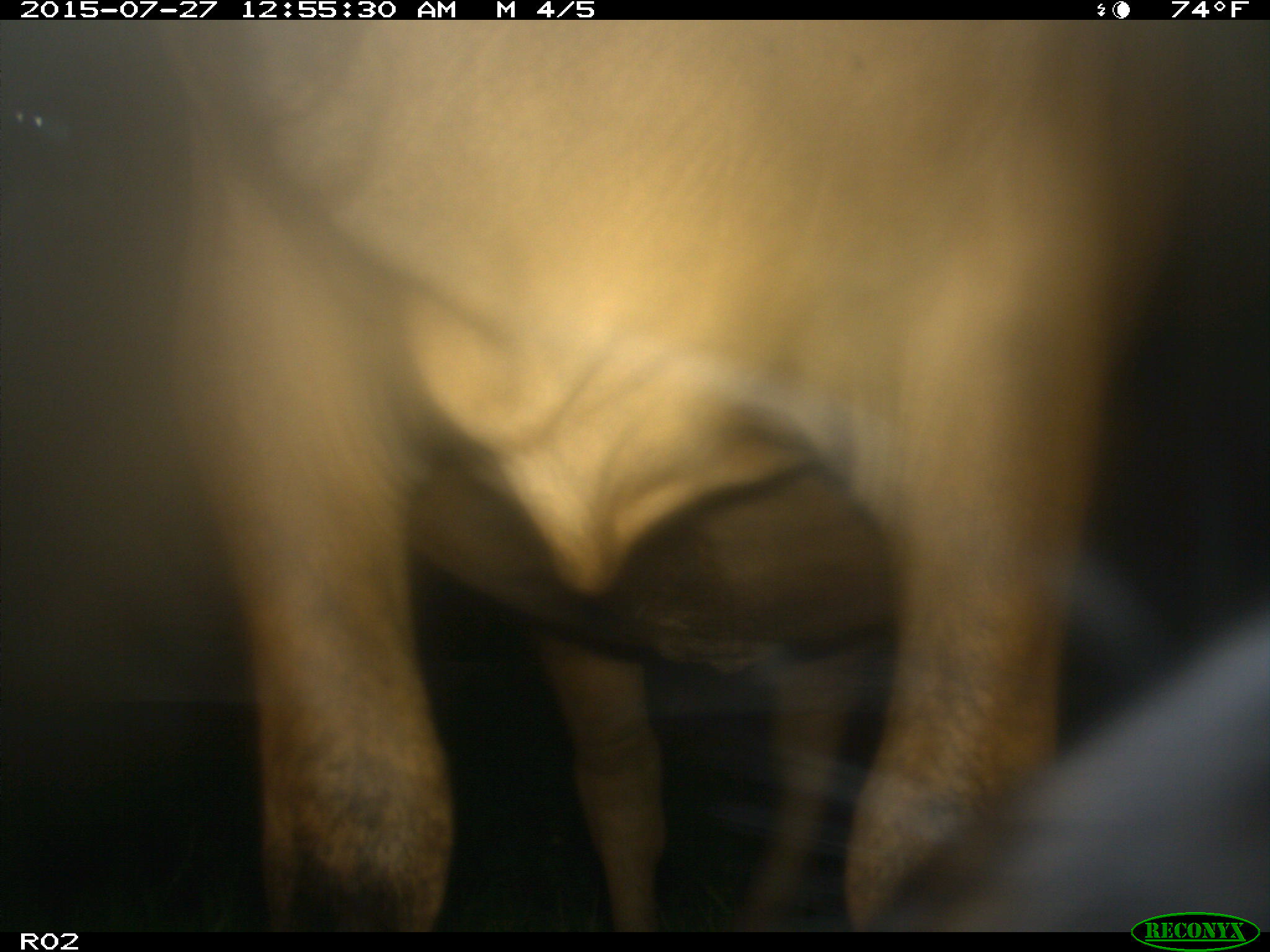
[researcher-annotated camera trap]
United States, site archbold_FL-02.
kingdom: Animalia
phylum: Chordata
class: Mammalia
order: Artiodactyla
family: Bovidae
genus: Bos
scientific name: Bos taurus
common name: domestic cow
Bos taurus (domestic cow).